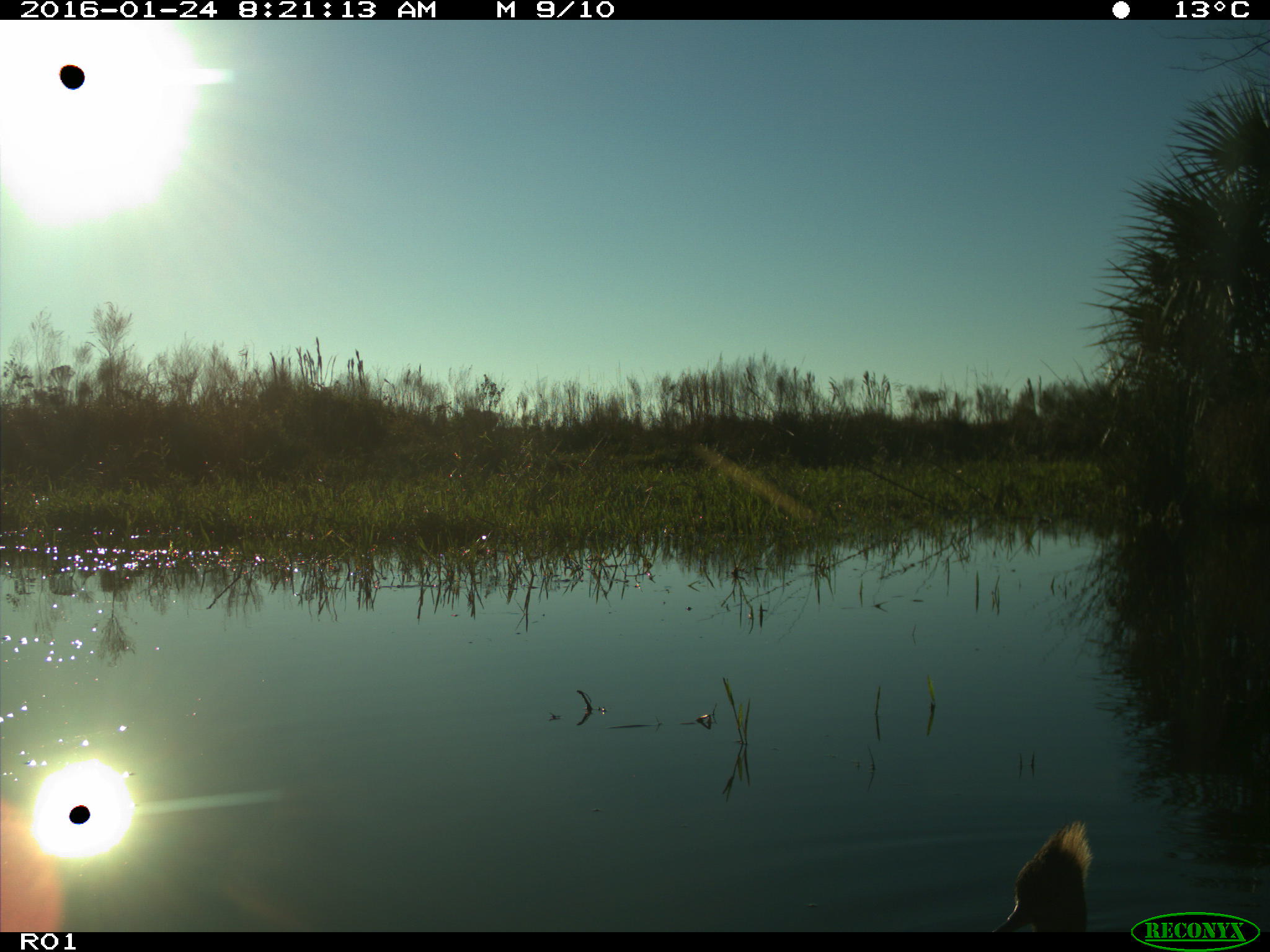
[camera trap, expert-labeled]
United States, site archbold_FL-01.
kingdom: Animalia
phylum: Chordata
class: Aves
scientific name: Aves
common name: birds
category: unidentified bird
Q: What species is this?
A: Unidentified bird (birds) (Aves).